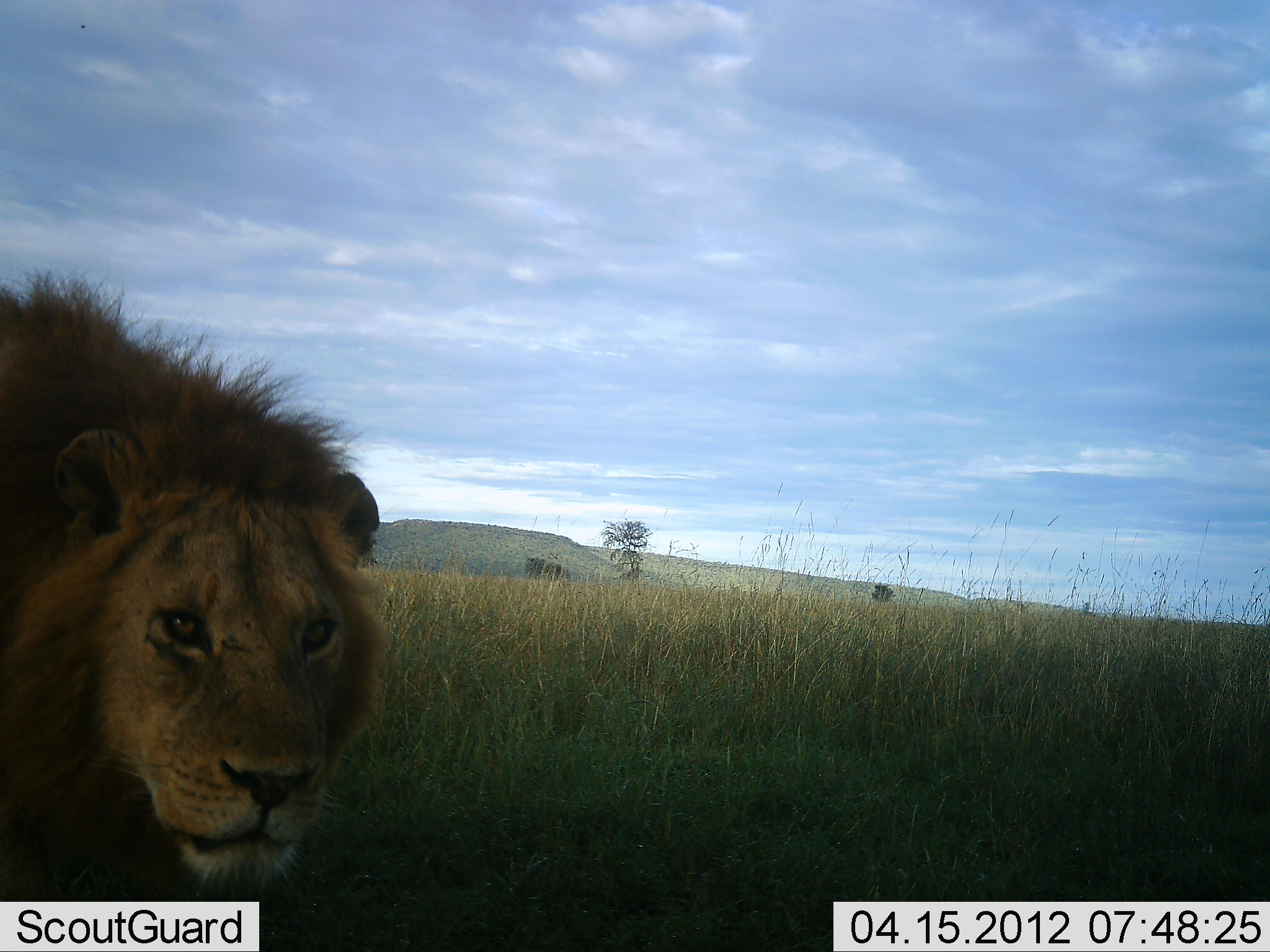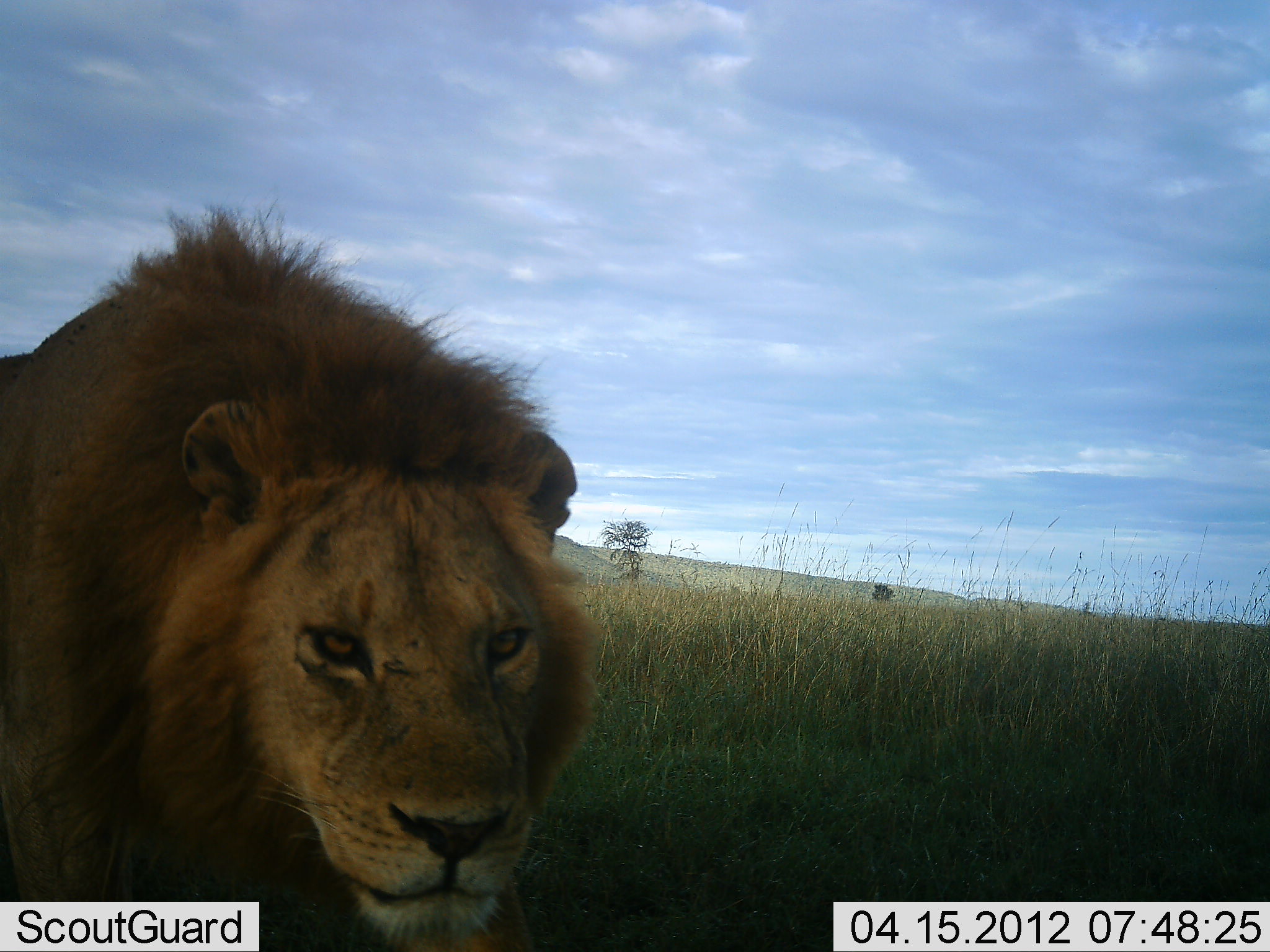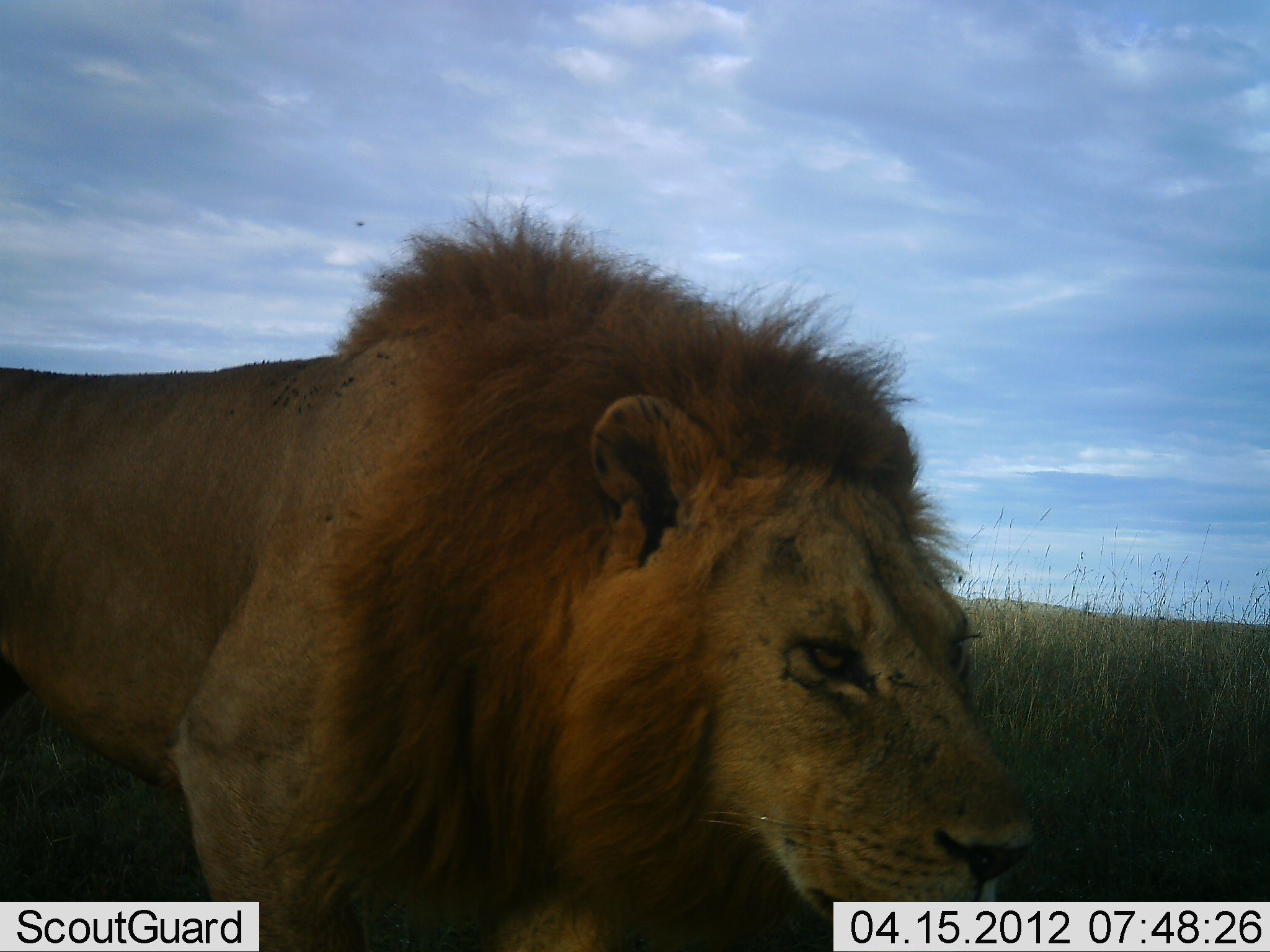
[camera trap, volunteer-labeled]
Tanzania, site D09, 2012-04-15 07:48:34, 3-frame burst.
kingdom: Animalia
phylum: Chordata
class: Mammalia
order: Carnivora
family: Felidae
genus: Panthera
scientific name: Panthera leo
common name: lion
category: lionmale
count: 1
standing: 4%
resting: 0%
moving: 100%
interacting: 0%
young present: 0%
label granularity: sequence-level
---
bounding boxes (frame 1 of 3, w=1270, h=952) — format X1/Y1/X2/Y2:
animal: 0/274/385/952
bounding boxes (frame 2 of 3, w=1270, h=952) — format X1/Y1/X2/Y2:
animal: 0/203/608/952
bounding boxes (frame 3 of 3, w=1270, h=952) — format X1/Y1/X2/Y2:
animal: 0/187/1038/952